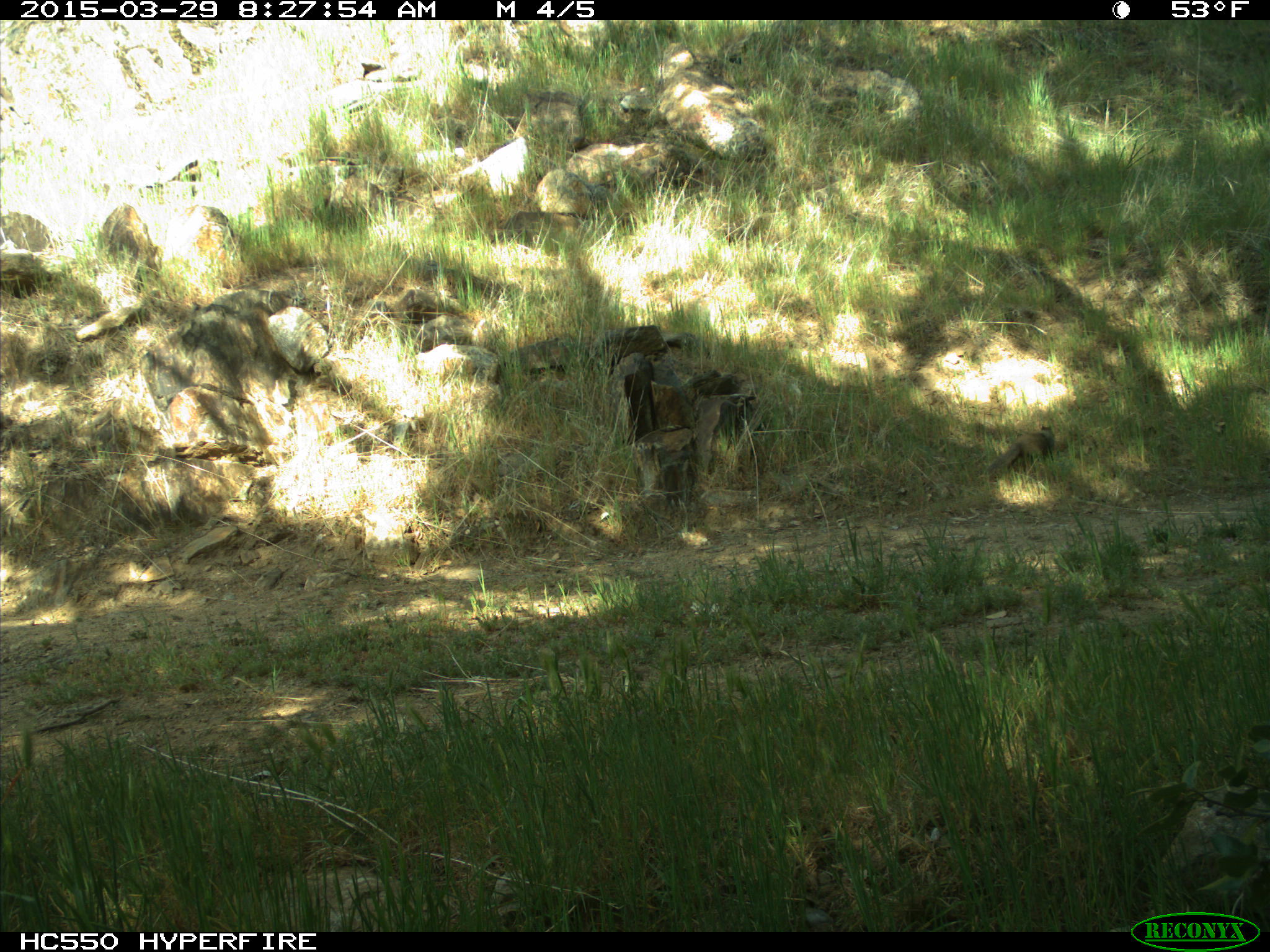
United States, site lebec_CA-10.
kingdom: Animalia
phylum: Chordata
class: Mammalia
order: Rodentia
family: Sciuridae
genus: Otospermophilus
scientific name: Otospermophilus beecheyi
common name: california ground squirrel